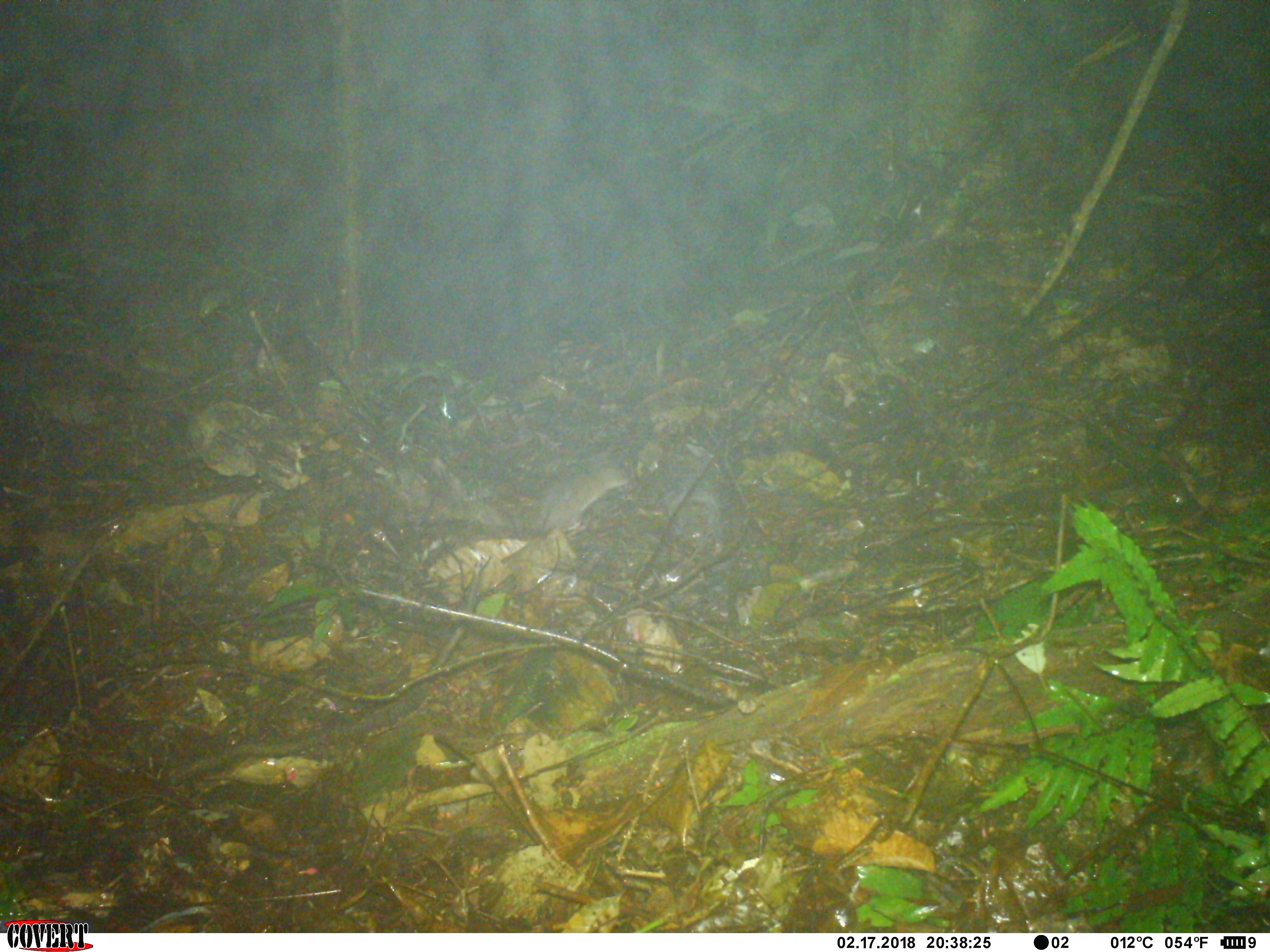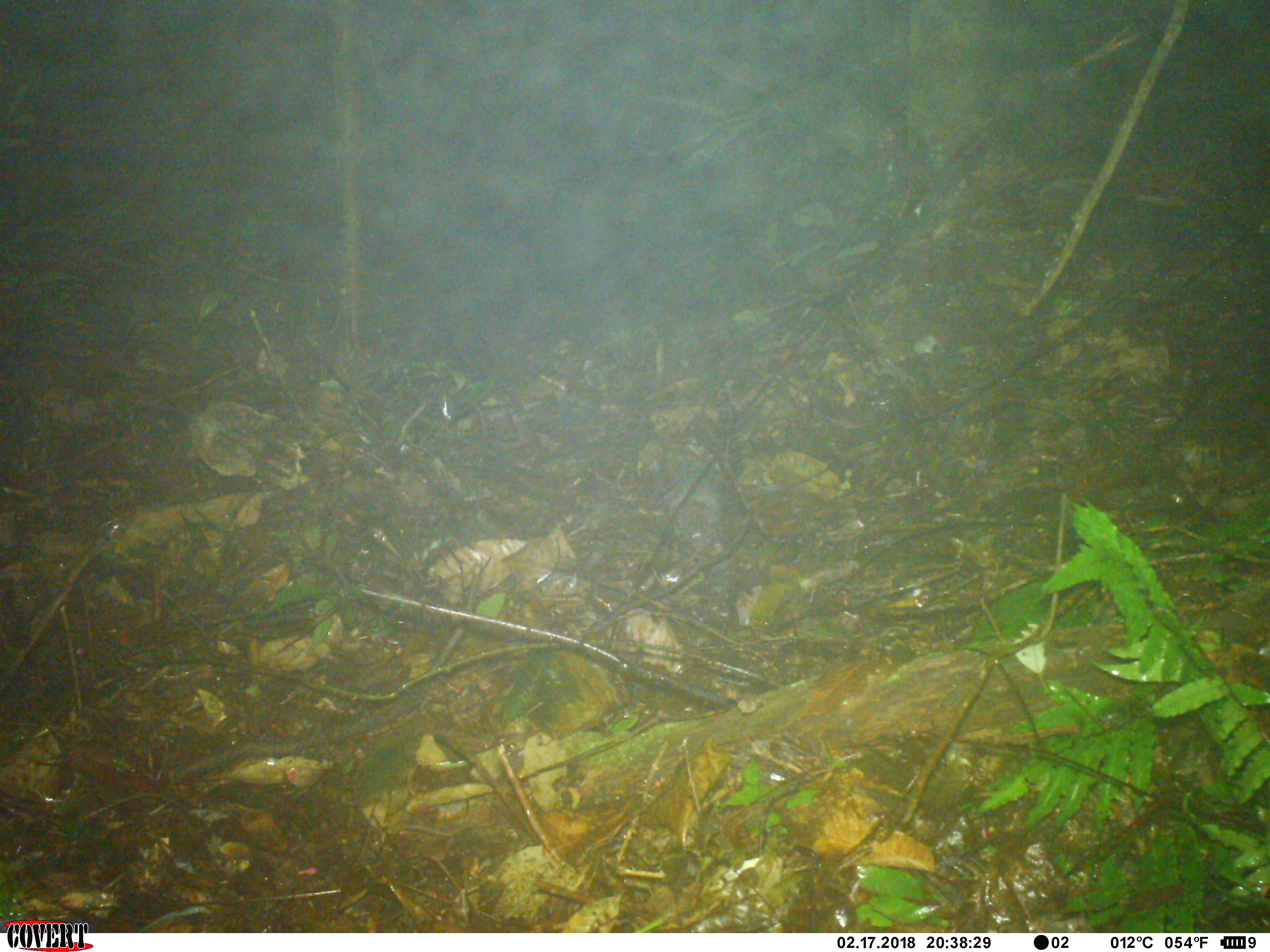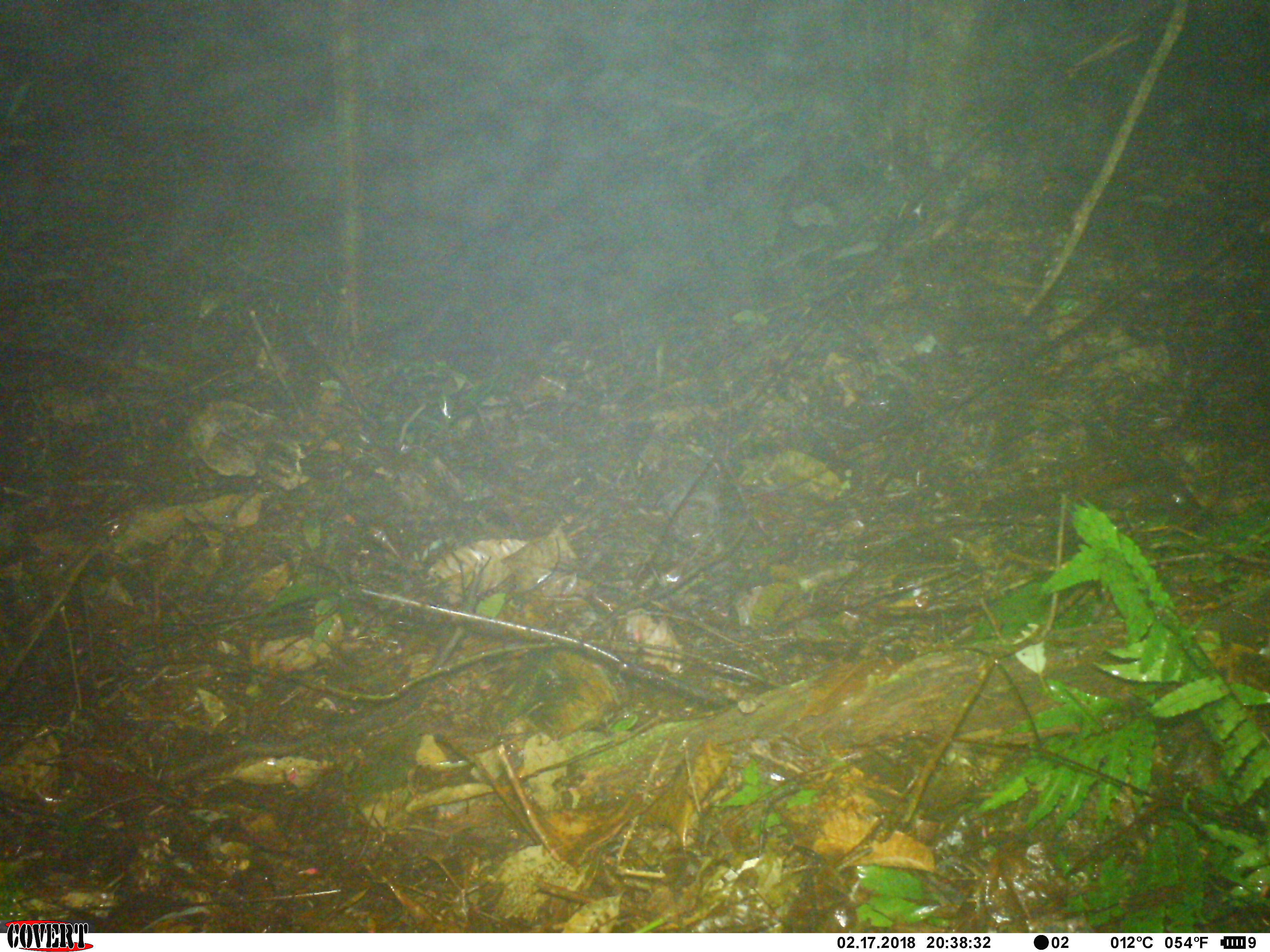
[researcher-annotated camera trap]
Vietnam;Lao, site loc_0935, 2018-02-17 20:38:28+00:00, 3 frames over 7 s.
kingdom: Animalia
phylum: Chordata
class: Mammalia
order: Rodentia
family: Muridae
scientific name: Muridae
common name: old-world mice and rats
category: unidentified murid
Unidentified murid (old-world mice and rats) (Muridae). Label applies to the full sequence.